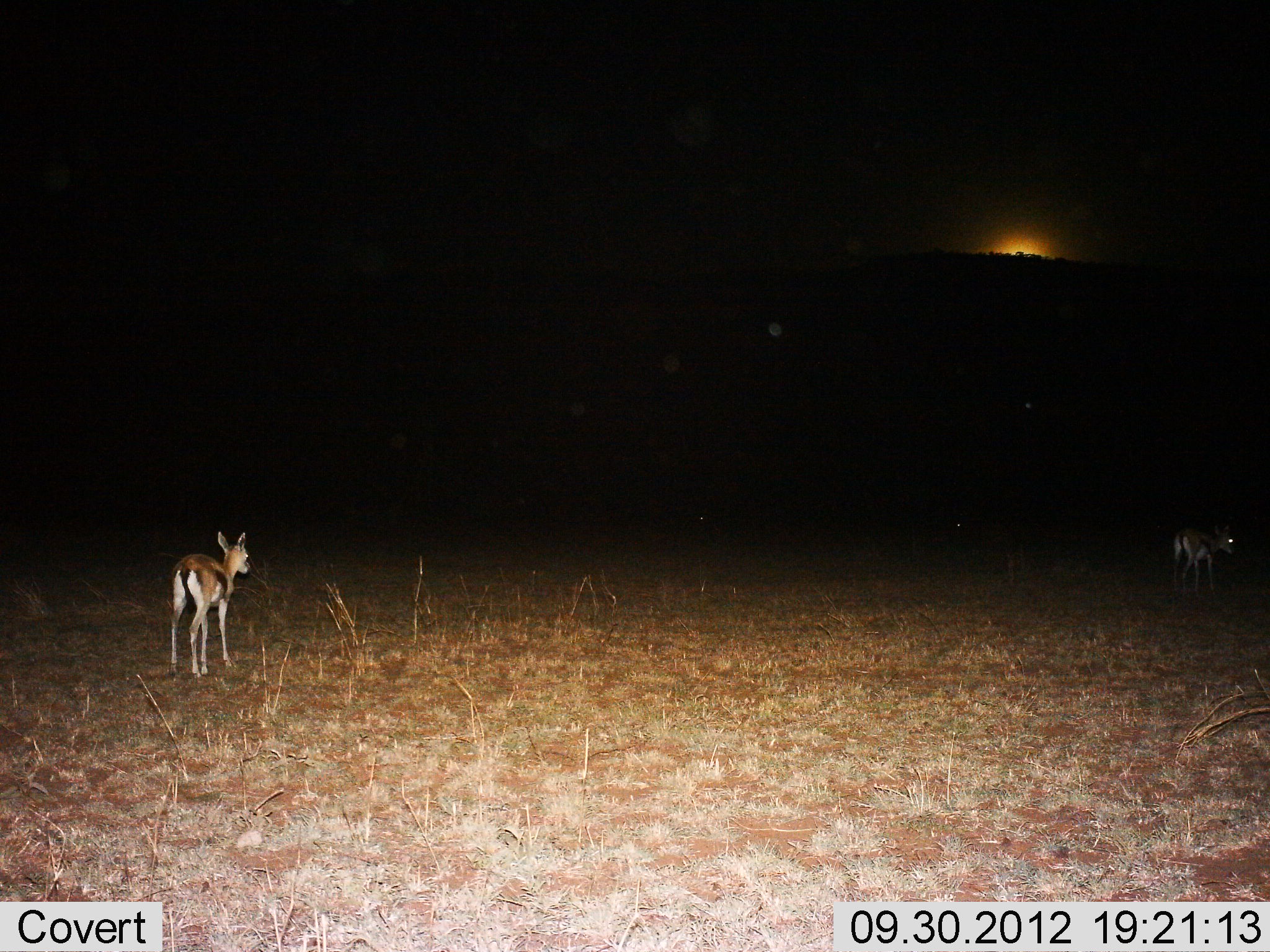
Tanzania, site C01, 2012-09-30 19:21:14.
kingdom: Animalia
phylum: Chordata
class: Mammalia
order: Artiodactyla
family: Bovidae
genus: Eudorcas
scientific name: Eudorcas thomsonii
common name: thomson's gazelle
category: gazellethomsons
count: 2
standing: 80%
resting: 0%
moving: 20%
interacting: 0%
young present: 0%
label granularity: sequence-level